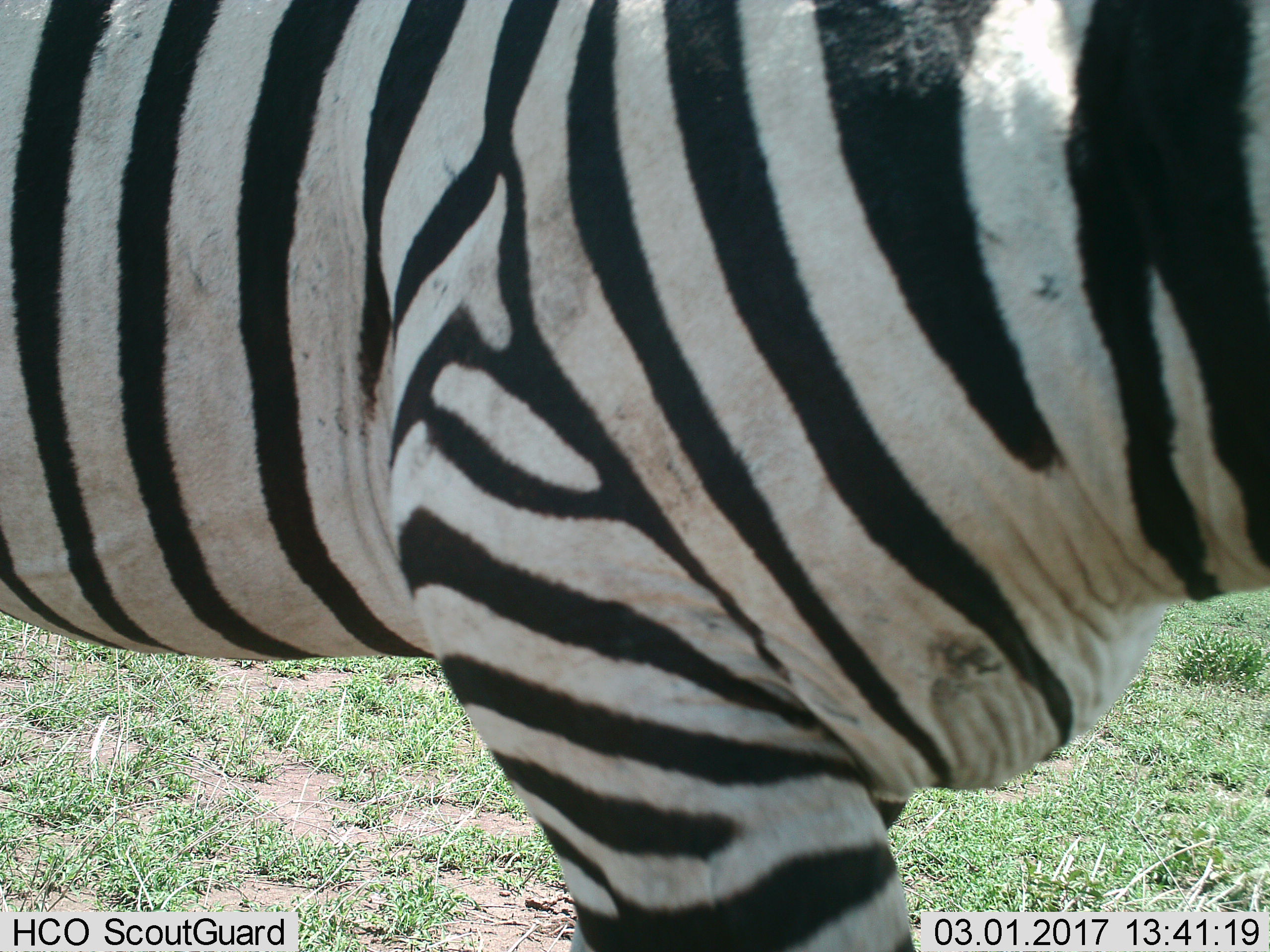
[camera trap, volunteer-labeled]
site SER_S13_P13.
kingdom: Animalia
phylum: Chordata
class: Mammalia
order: Perissodactyla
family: Equidae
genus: Equus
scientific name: Equus quagga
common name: plains zebra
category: zebraplains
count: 1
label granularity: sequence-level